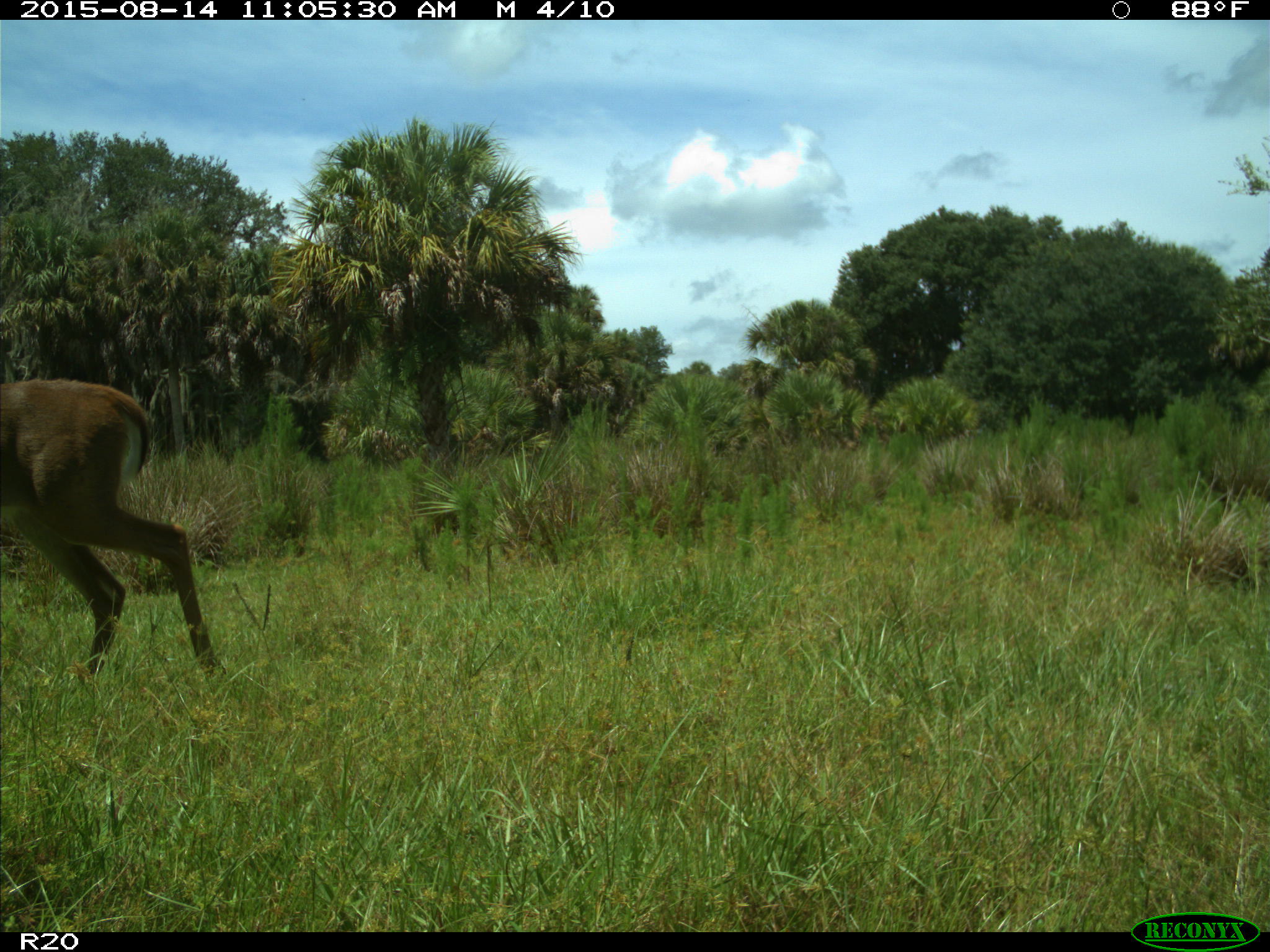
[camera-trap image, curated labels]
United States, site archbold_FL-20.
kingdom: Animalia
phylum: Chordata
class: Mammalia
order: Artiodactyla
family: Cervidae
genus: Odocoileus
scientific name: Odocoileus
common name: deer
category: unidentified deer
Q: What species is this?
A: Unidentified deer (deer) (Odocoileus).